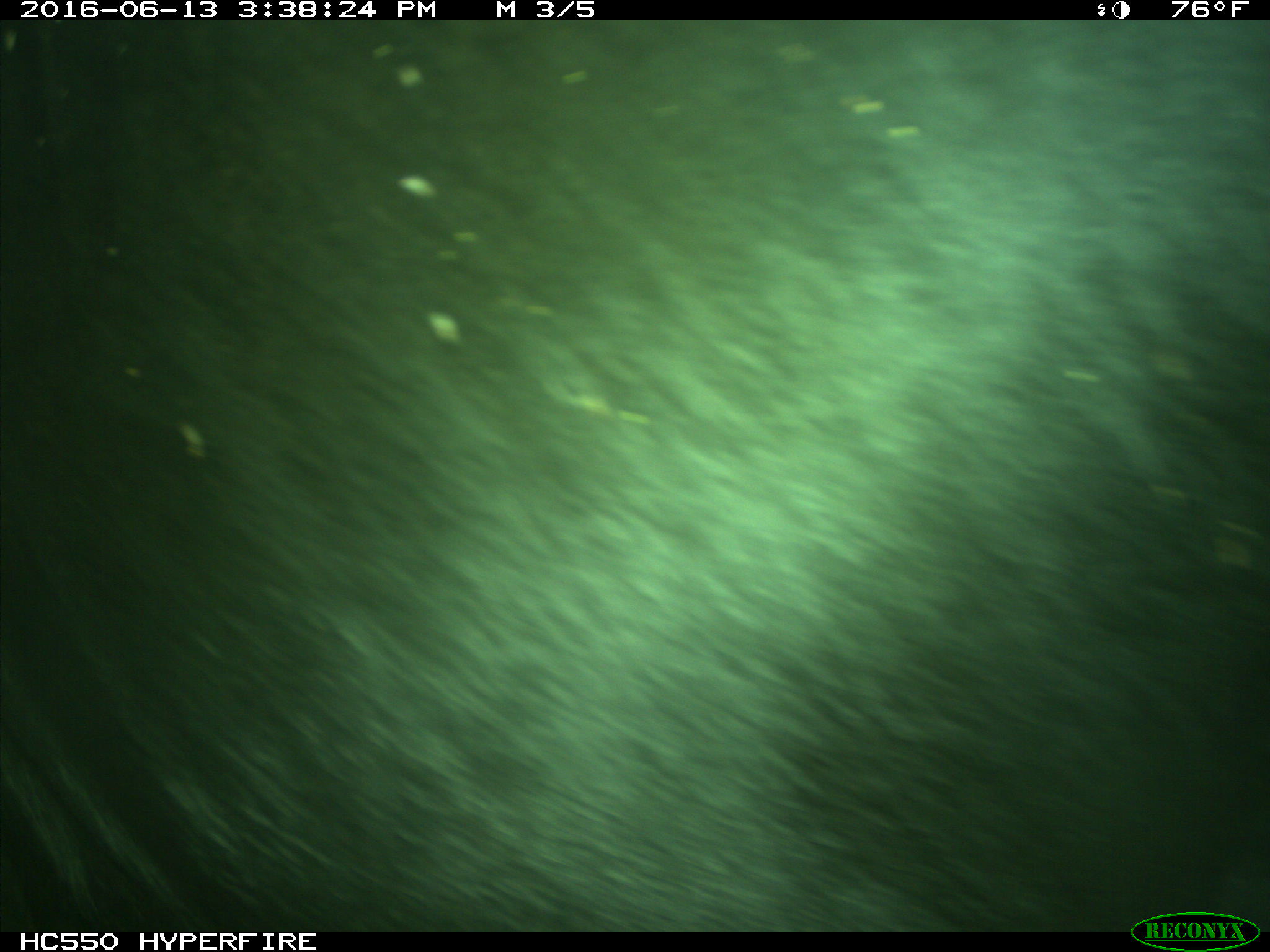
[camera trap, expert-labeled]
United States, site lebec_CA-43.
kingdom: Animalia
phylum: Chordata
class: Mammalia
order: Artiodactyla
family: Bovidae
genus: Bos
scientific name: Bos taurus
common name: domestic cow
Bos taurus (domestic cow).